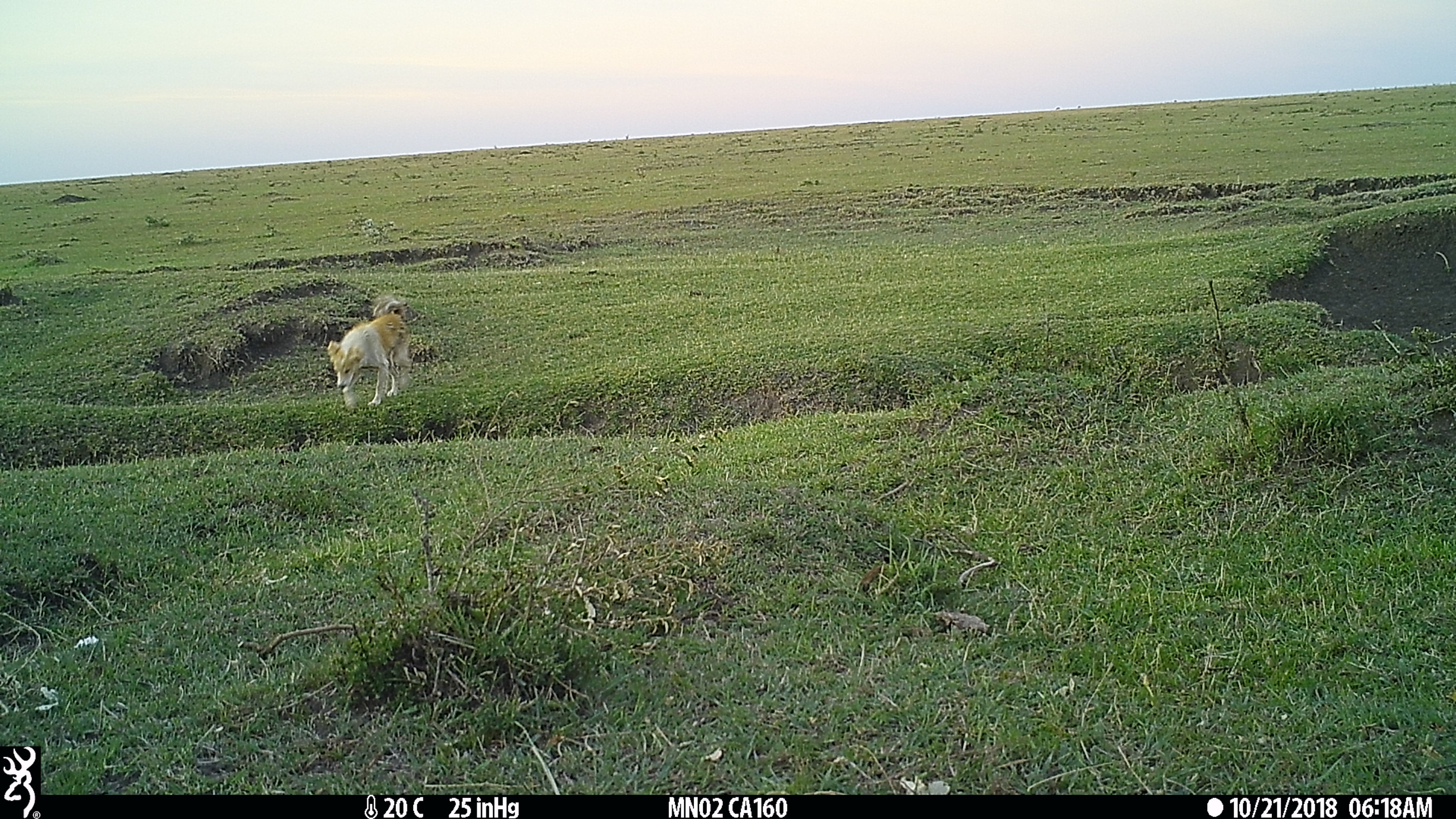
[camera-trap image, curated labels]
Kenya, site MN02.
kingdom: Animalia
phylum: Chordata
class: Mammalia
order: Carnivora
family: Canidae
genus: Canis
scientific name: Canis familiaris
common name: domestic dog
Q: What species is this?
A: Domestic dog (Canis familiaris).